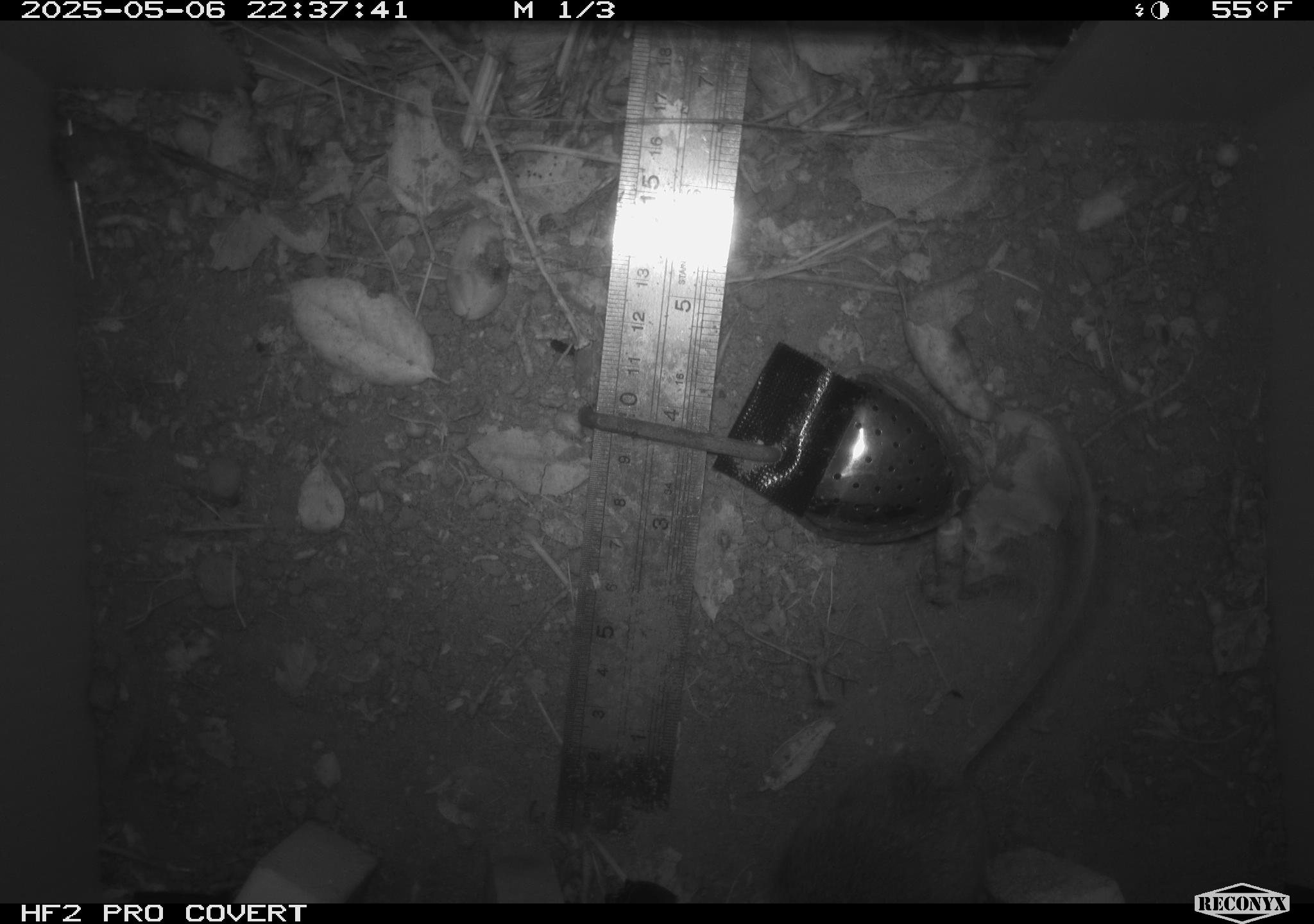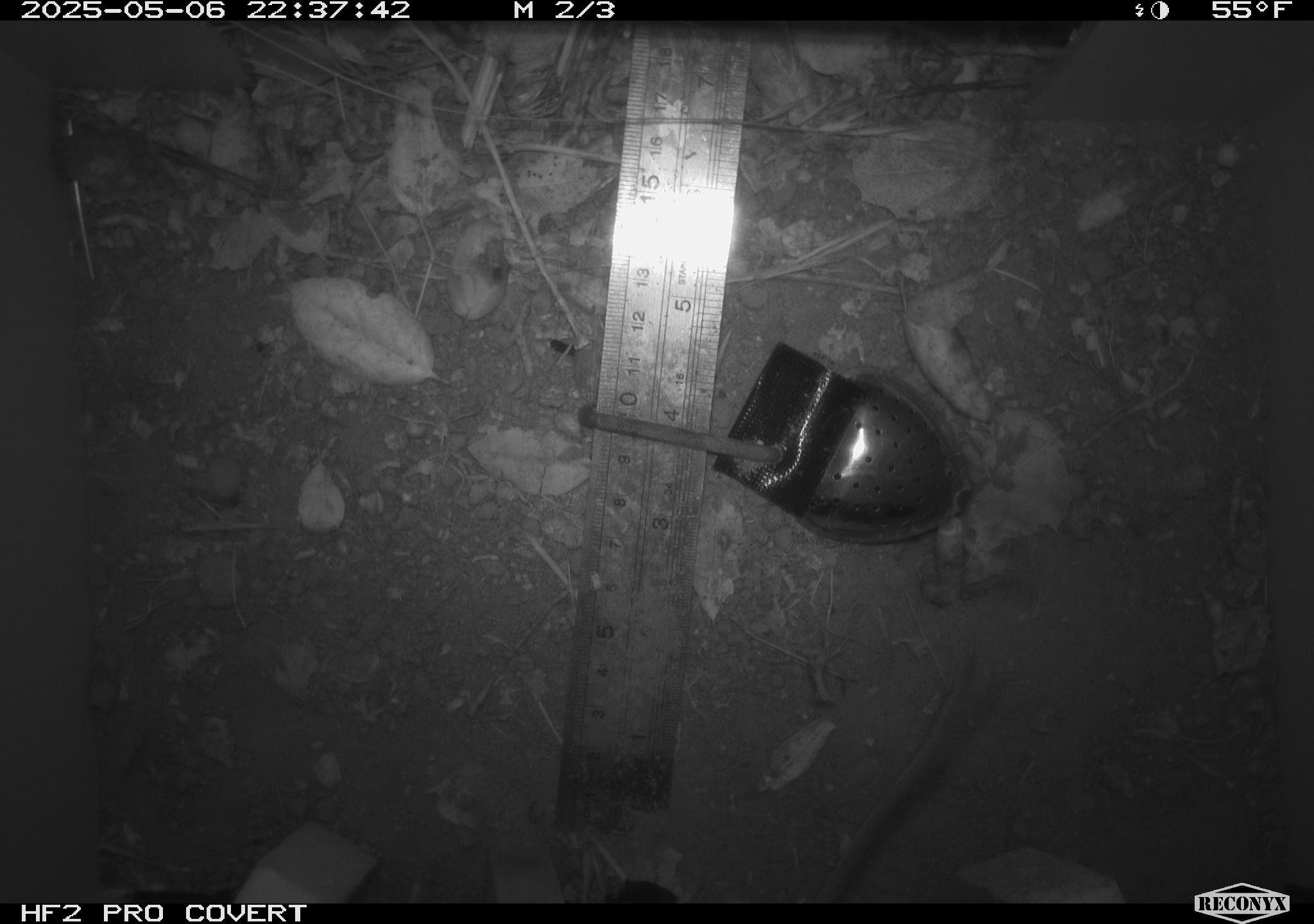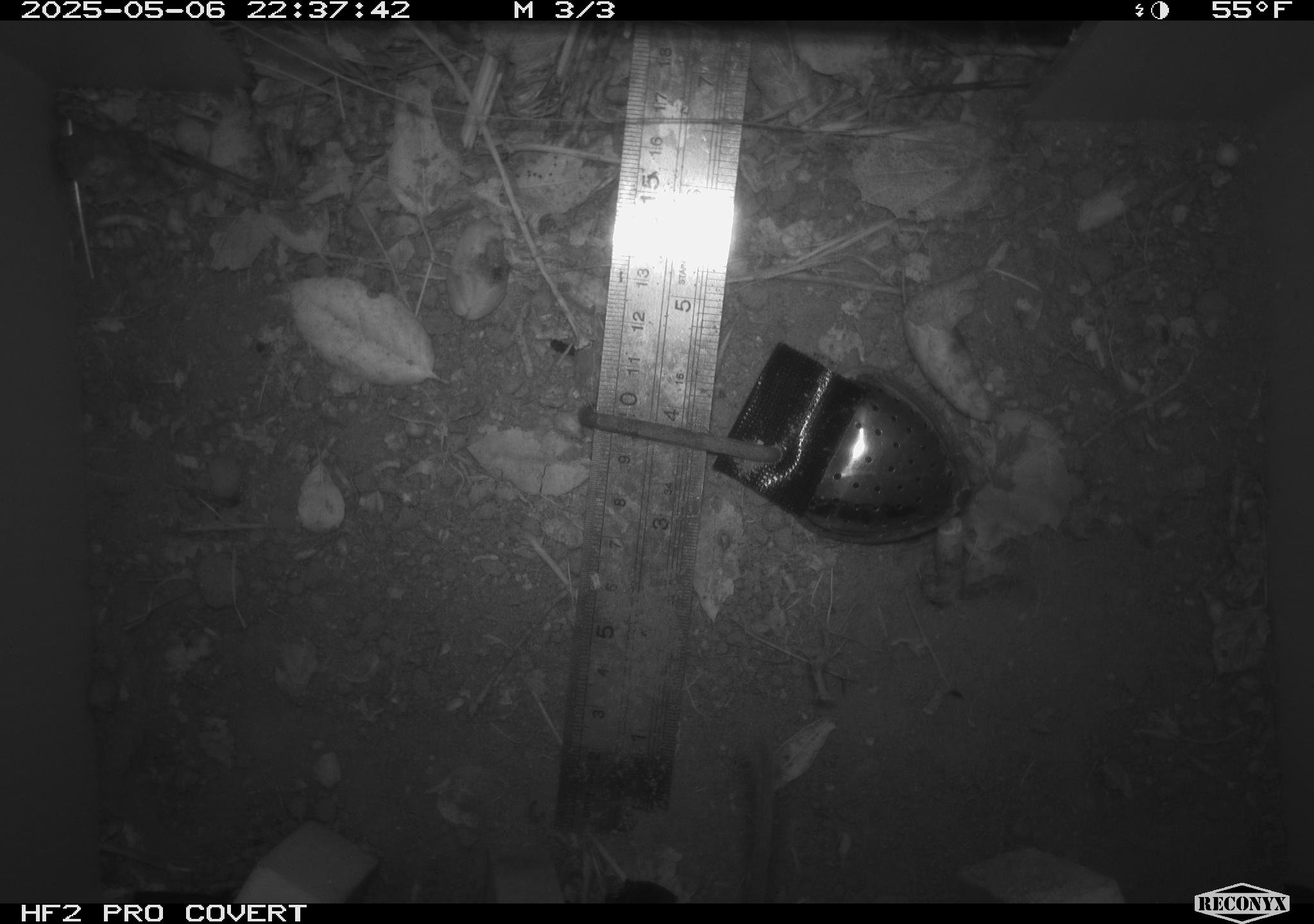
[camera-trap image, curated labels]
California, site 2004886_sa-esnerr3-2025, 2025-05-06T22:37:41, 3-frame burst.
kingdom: Animalia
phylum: Chordata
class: Mammalia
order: Rodentia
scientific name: Rodentia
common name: rodent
Rodent (Rodentia).